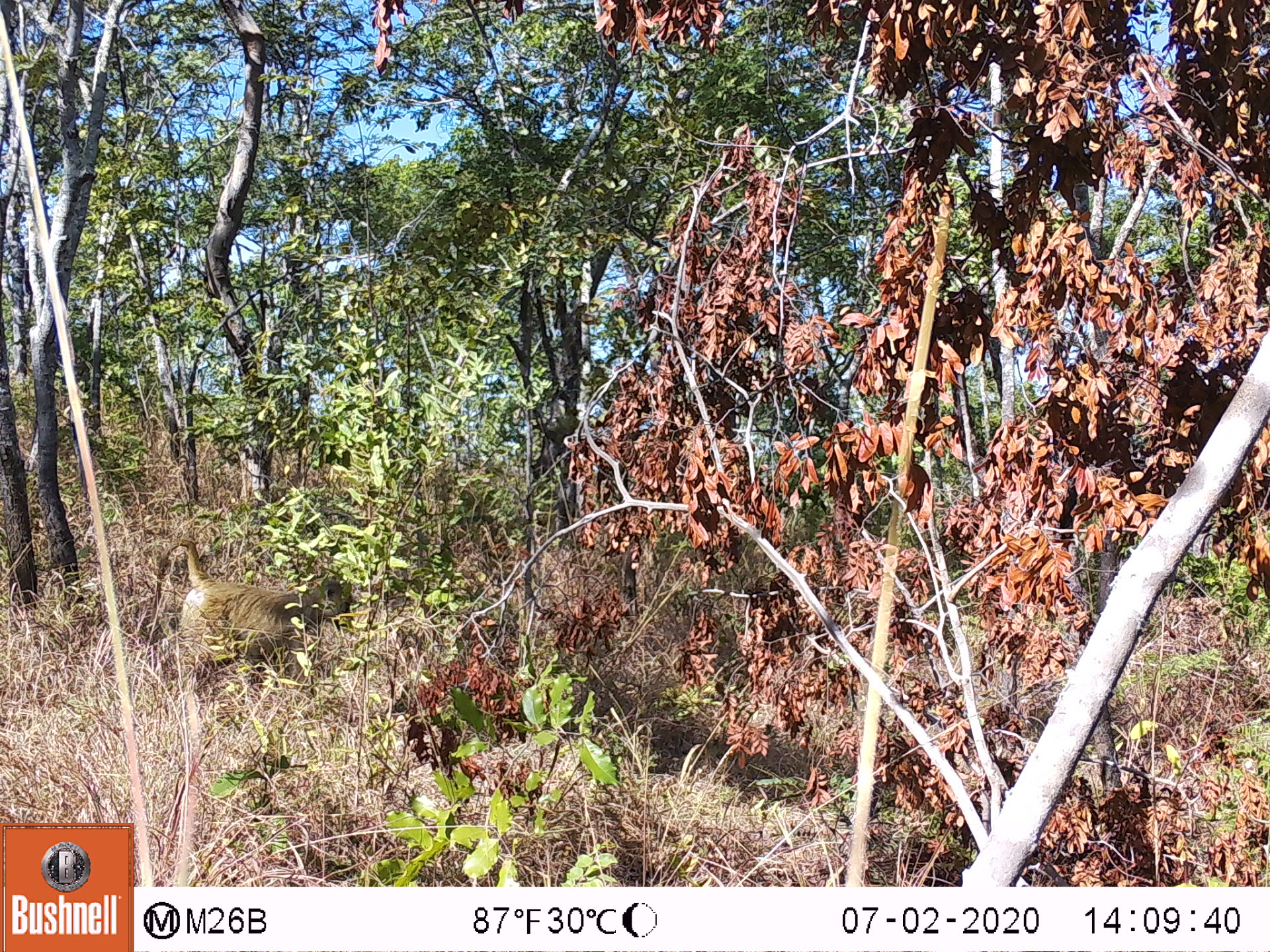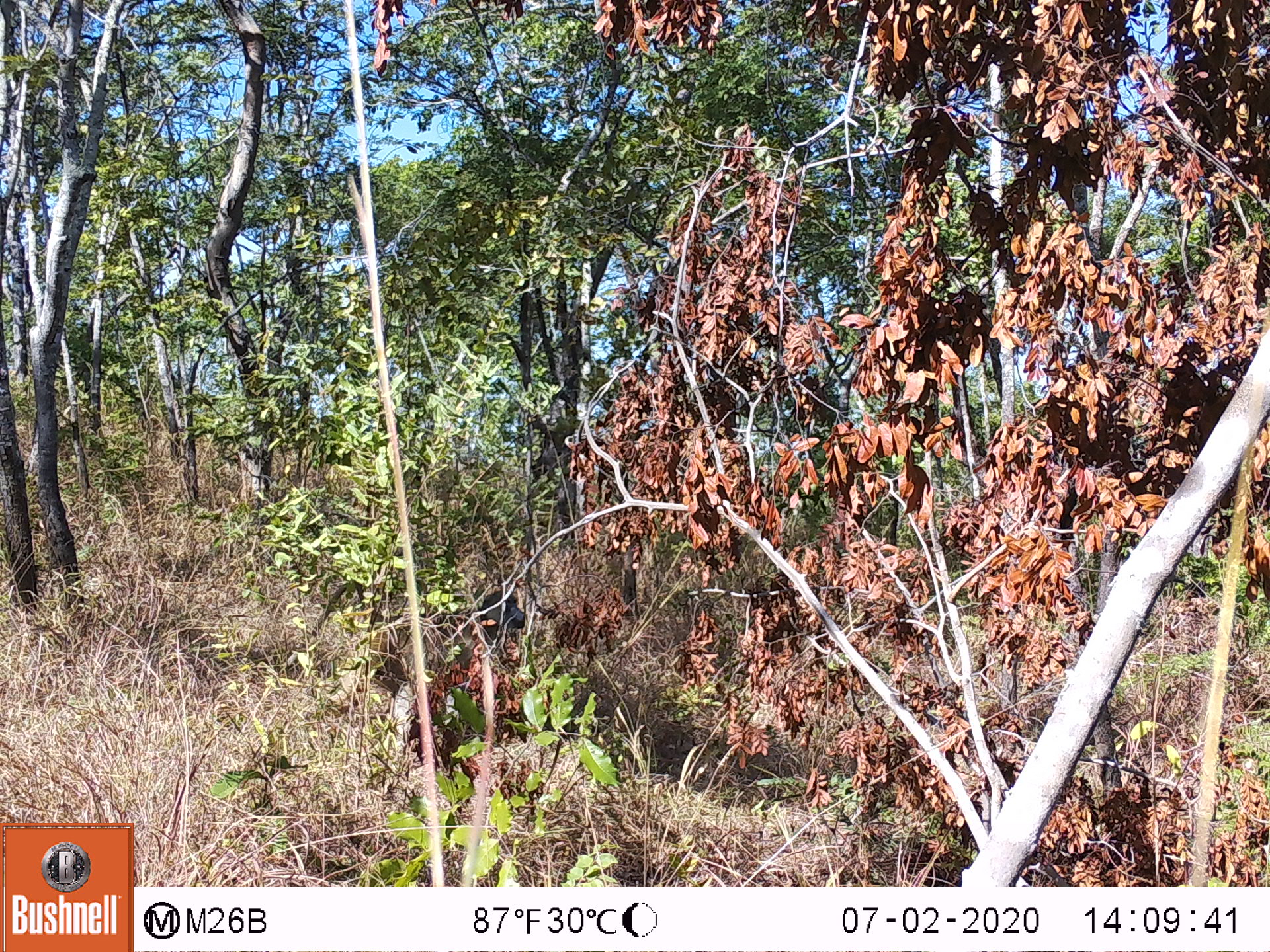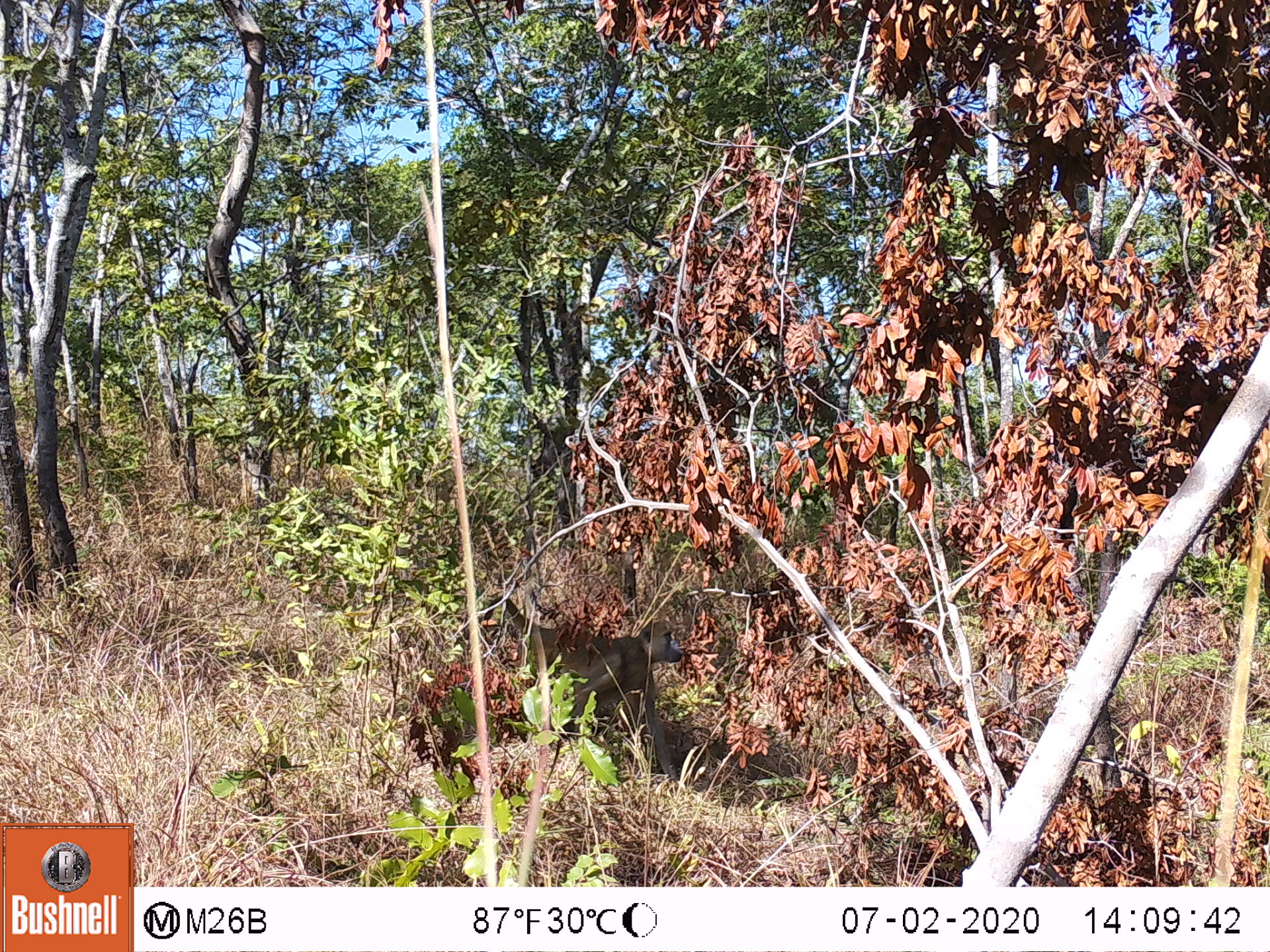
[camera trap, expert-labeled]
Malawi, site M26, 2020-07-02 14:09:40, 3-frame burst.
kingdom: Animalia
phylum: Chordata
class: Mammalia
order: Primates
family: Cercopithecidae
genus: Papio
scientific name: Papio cynocephalus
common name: yellow baboon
Yellow baboon (Papio cynocephalus), count 1.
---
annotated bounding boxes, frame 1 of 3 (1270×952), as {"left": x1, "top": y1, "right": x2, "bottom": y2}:
yellow baboon: {"left": 149, "top": 539, "right": 356, "bottom": 675}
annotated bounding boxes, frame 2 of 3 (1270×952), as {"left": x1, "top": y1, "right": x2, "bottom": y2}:
yellow baboon: {"left": 304, "top": 579, "right": 528, "bottom": 666}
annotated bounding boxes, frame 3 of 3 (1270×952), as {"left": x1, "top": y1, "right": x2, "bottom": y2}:
yellow baboon: {"left": 476, "top": 592, "right": 682, "bottom": 779}